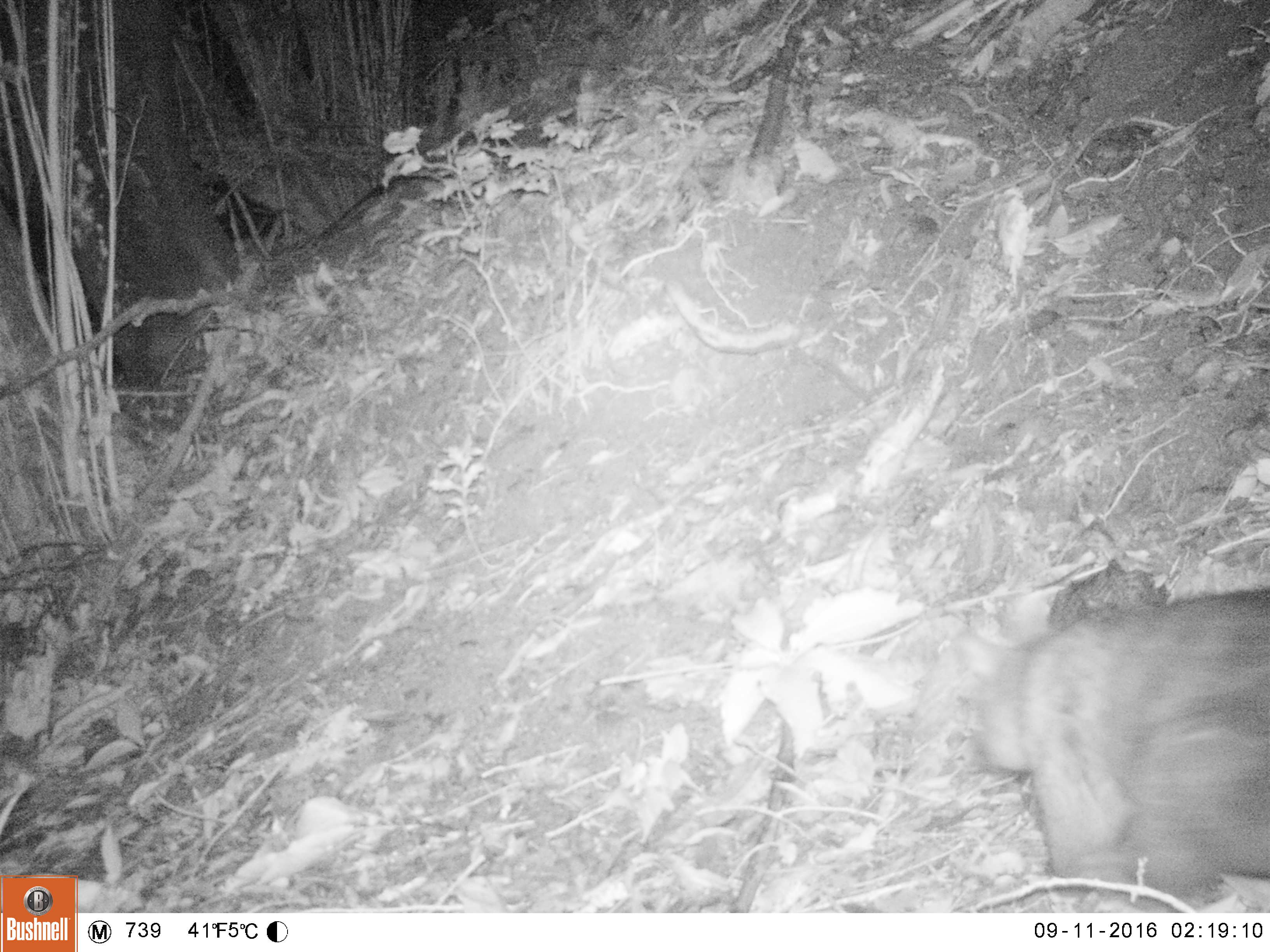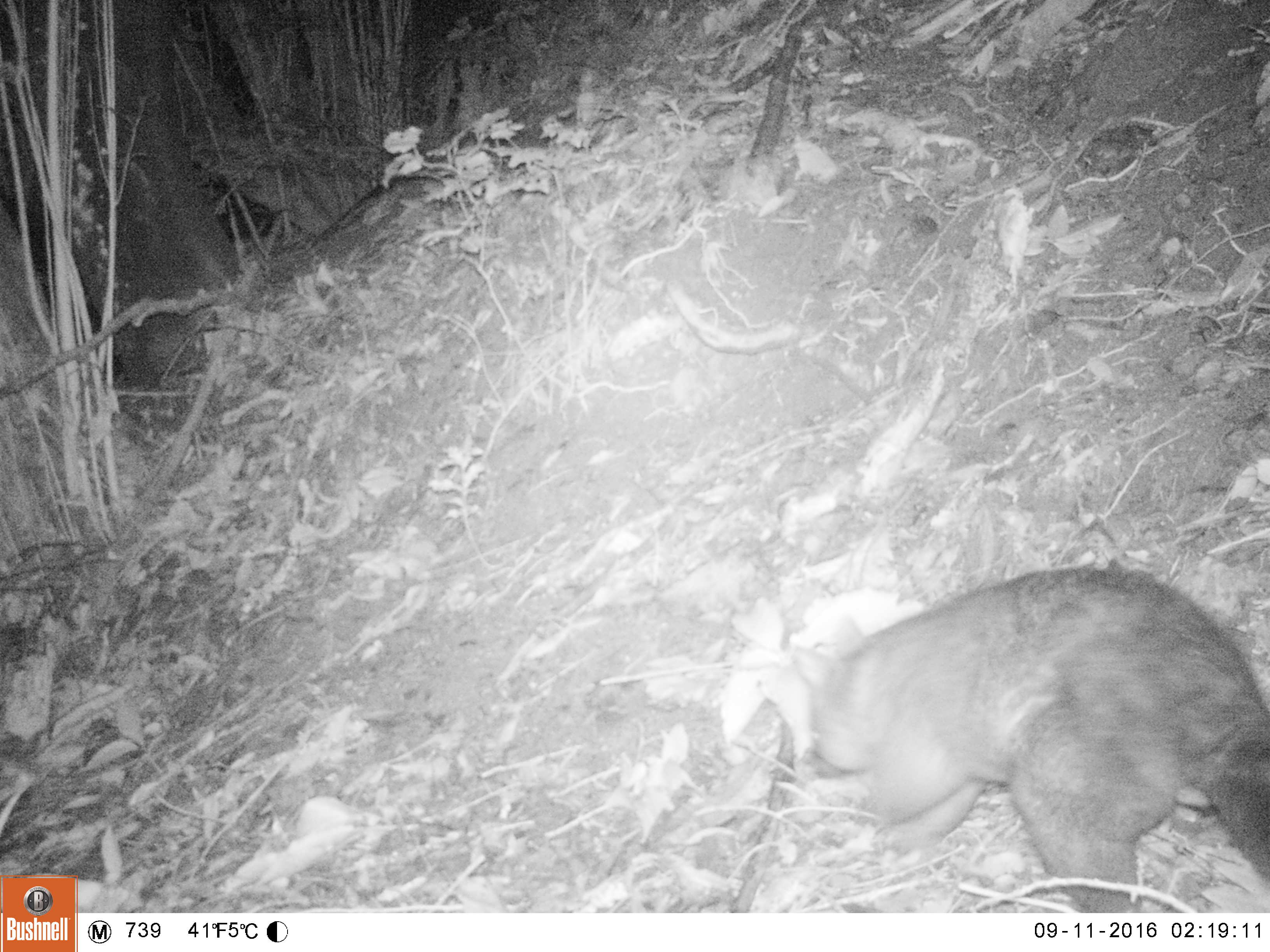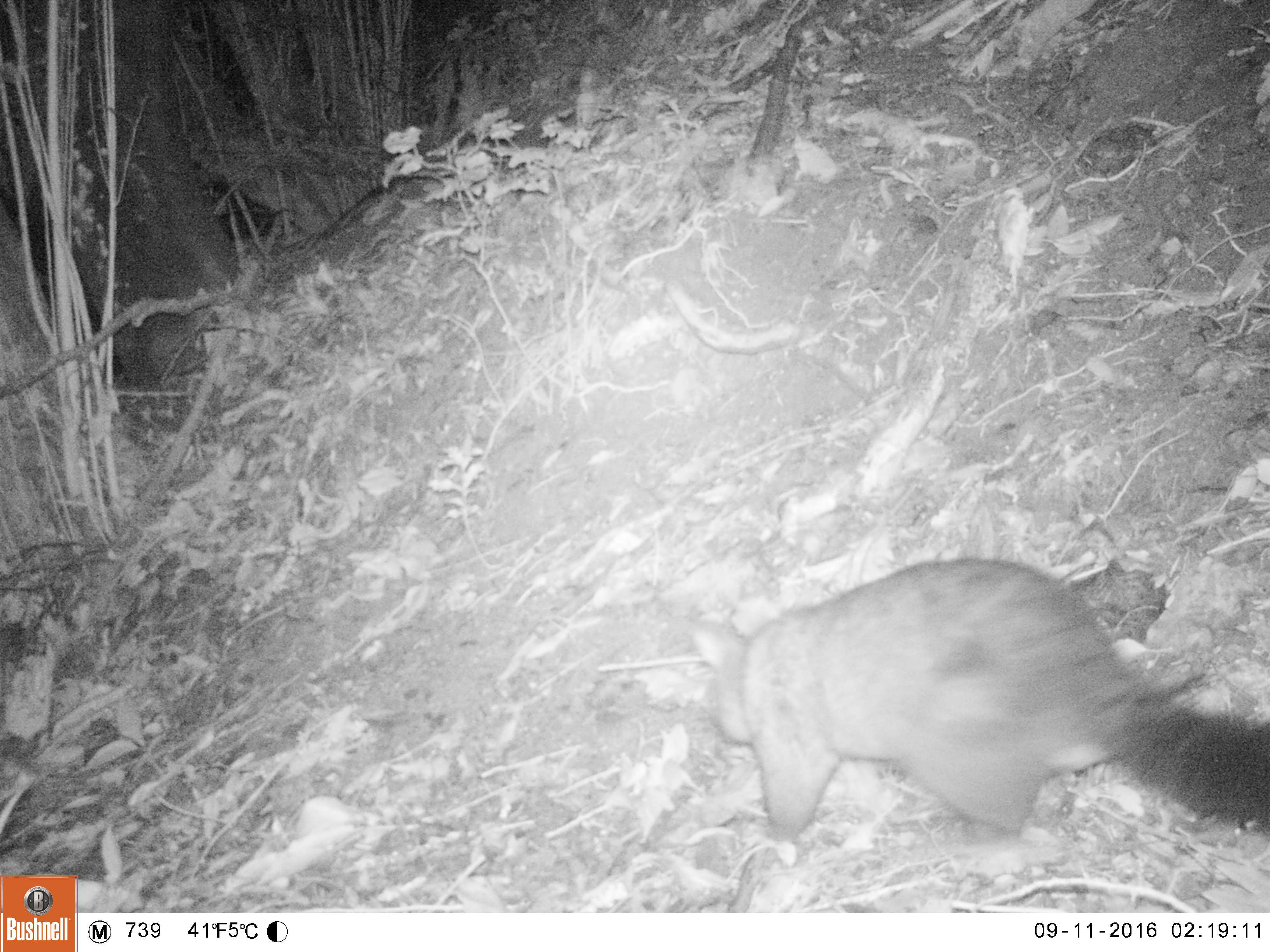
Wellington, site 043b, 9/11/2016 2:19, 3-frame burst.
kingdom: Animalia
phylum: Chordata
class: Mammalia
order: Didelphimorphia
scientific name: Didelphimorphia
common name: possum